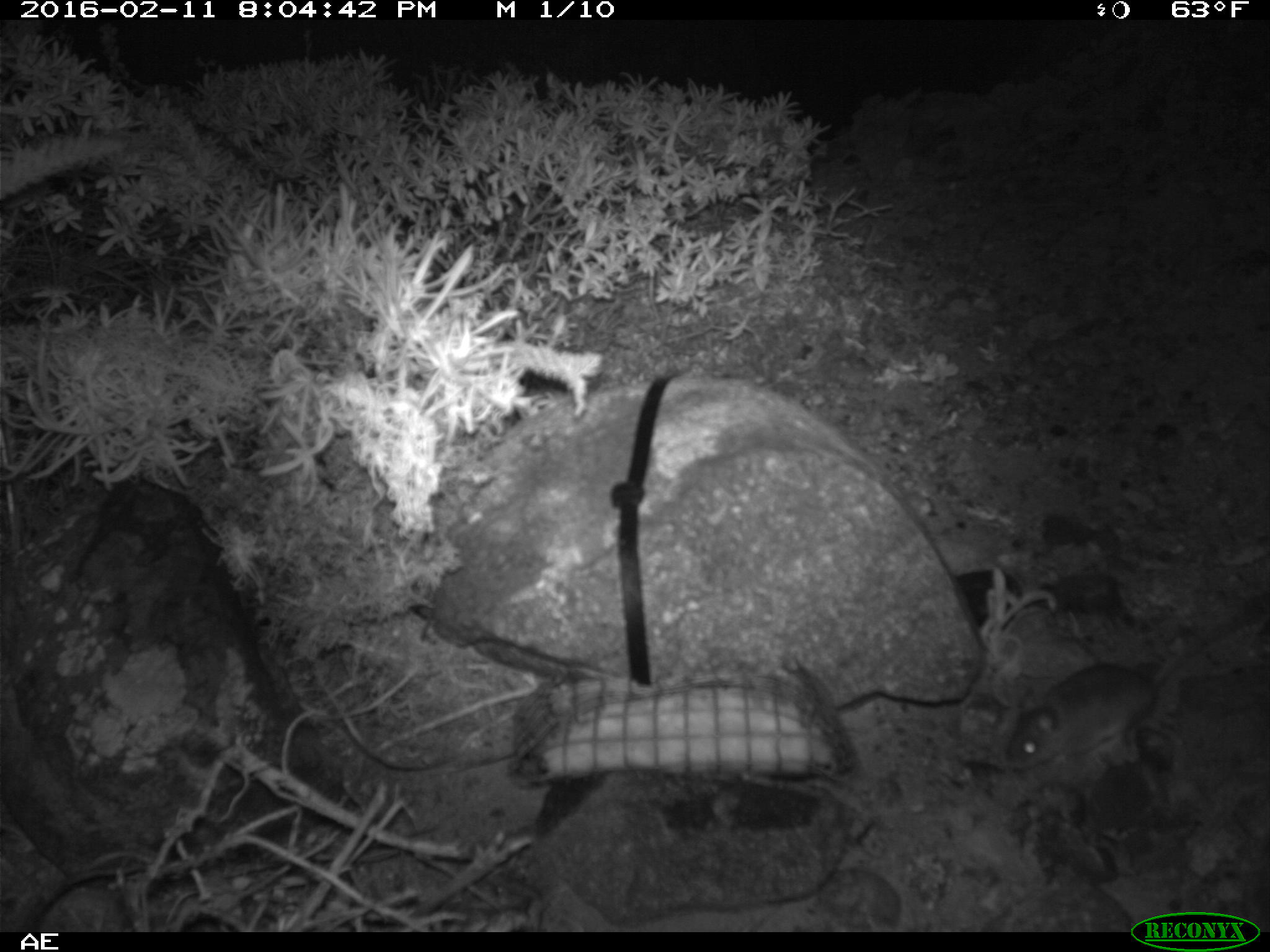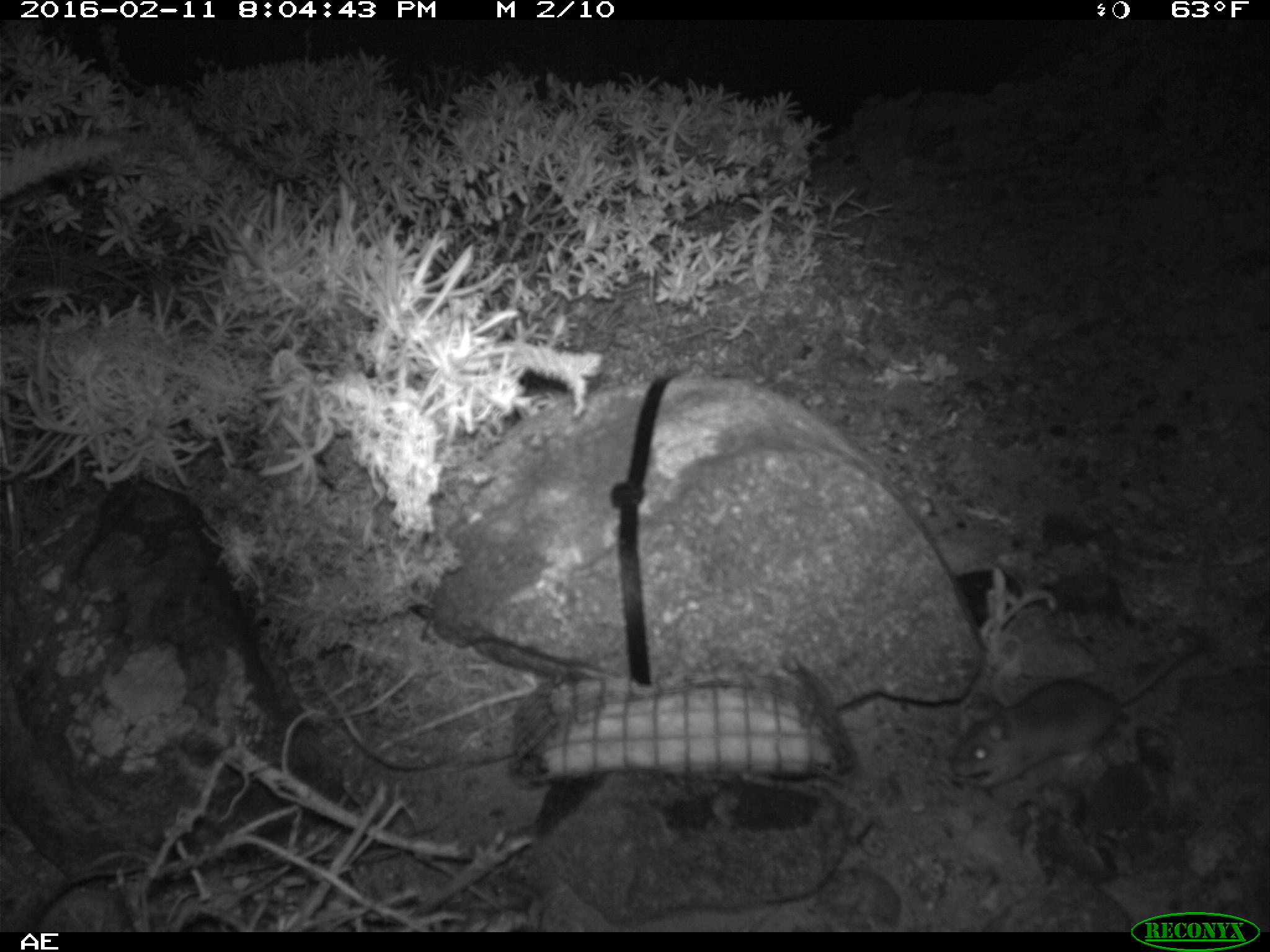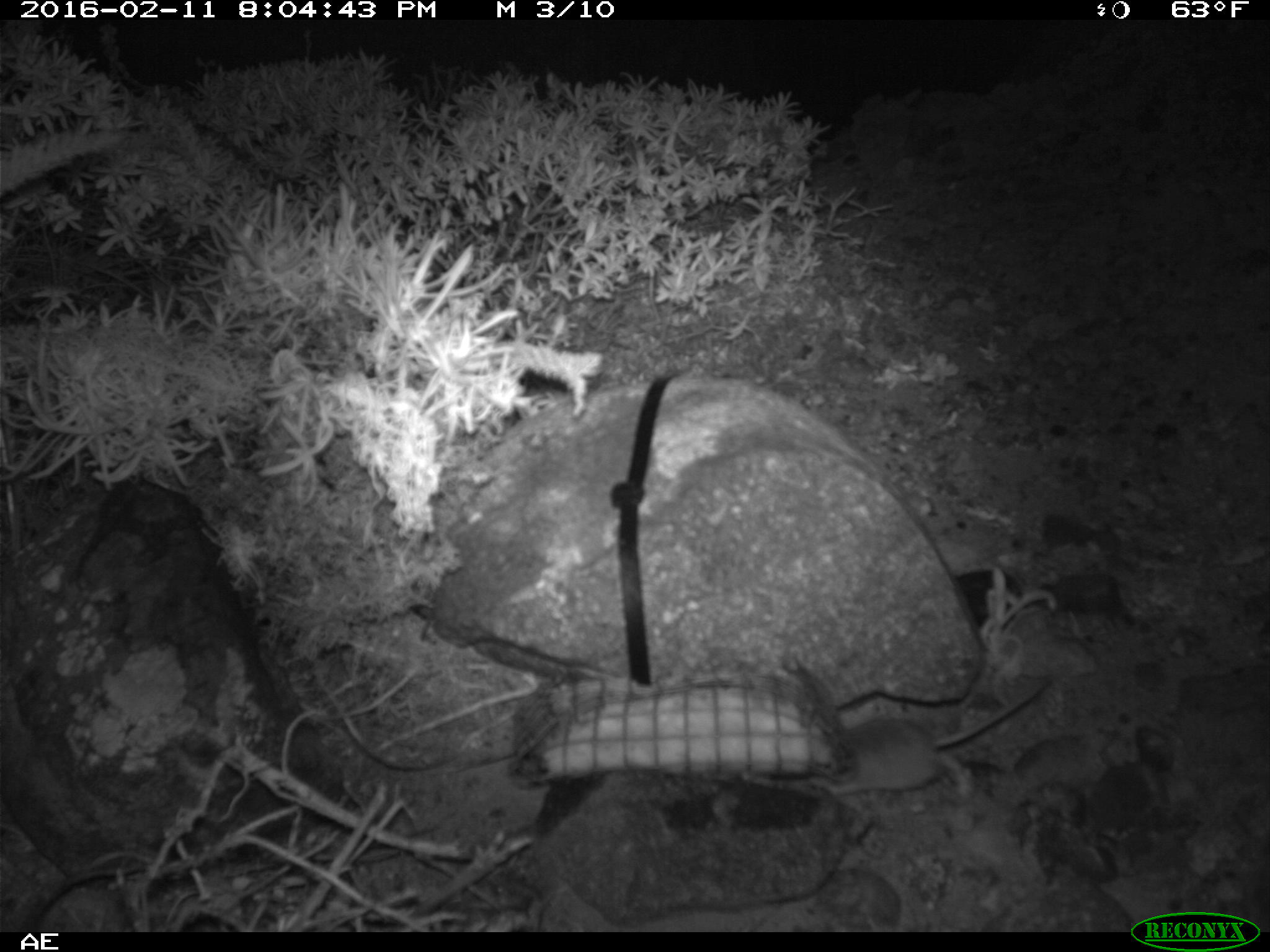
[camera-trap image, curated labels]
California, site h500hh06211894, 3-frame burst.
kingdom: Animalia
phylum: Chordata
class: Mammalia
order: Rodentia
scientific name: Rodentia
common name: rodent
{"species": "rodent (Rodentia)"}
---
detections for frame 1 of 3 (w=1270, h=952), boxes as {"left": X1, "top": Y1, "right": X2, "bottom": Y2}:
rodent: {"left": 1000, "top": 604, "right": 1266, "bottom": 770}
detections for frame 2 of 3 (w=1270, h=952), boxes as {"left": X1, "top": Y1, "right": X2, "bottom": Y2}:
rodent: {"left": 948, "top": 640, "right": 1203, "bottom": 787}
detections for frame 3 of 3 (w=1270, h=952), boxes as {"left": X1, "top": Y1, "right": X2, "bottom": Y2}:
rodent: {"left": 810, "top": 679, "right": 1051, "bottom": 798}